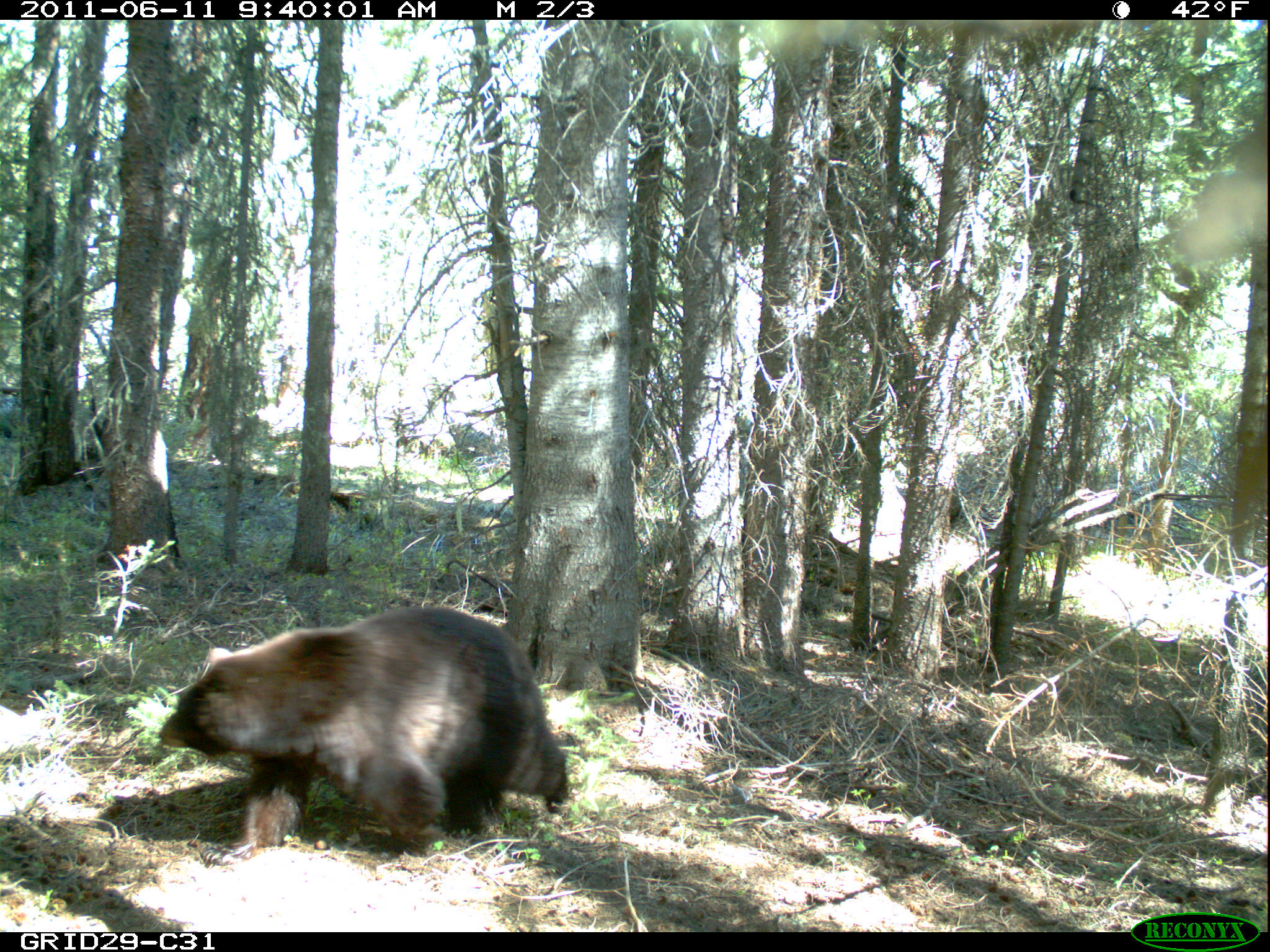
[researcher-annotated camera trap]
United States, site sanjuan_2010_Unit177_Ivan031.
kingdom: Animalia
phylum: Chordata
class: Mammalia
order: Carnivora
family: Ursidae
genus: Ursus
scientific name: Ursus americanus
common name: american black bear